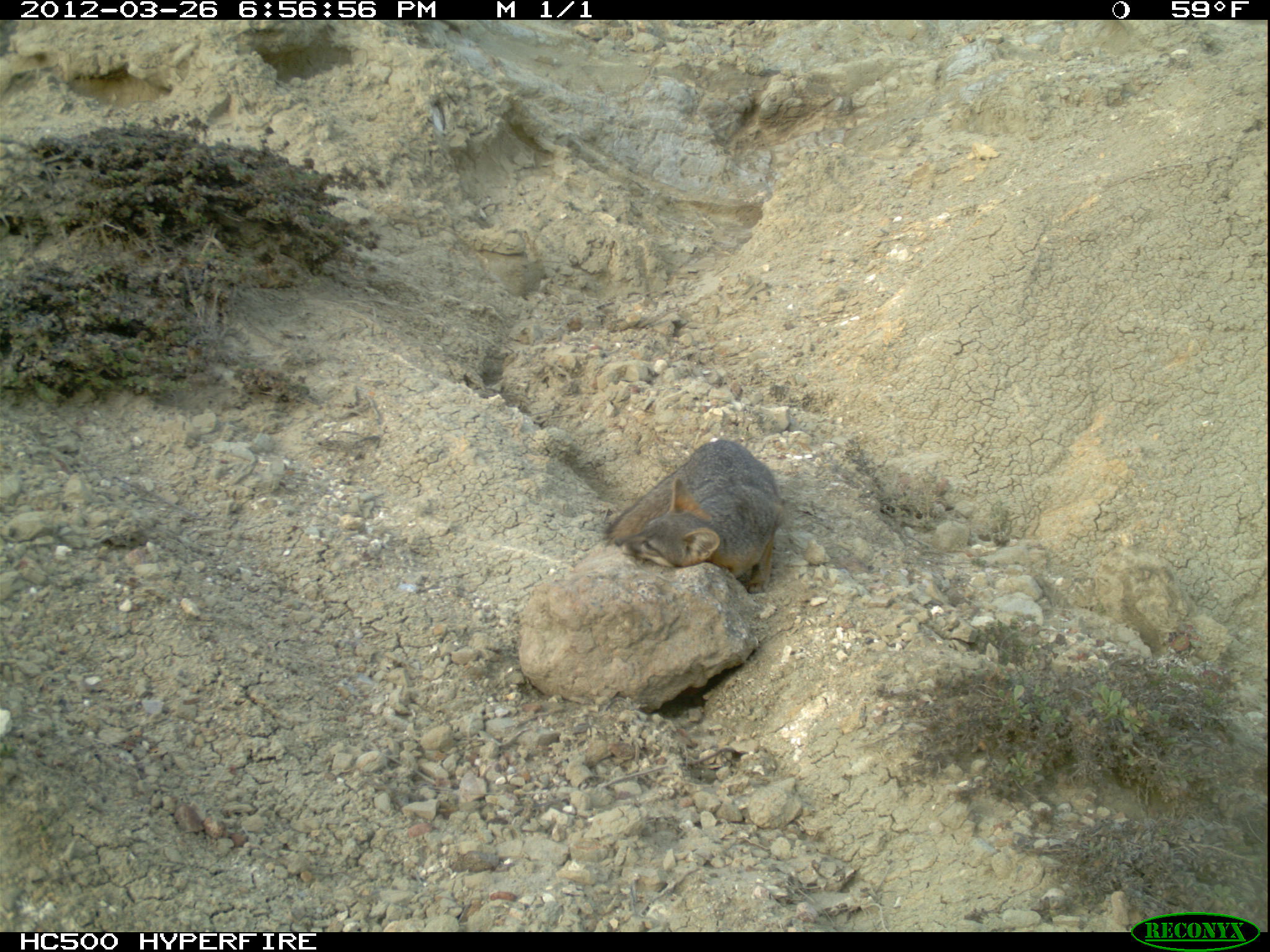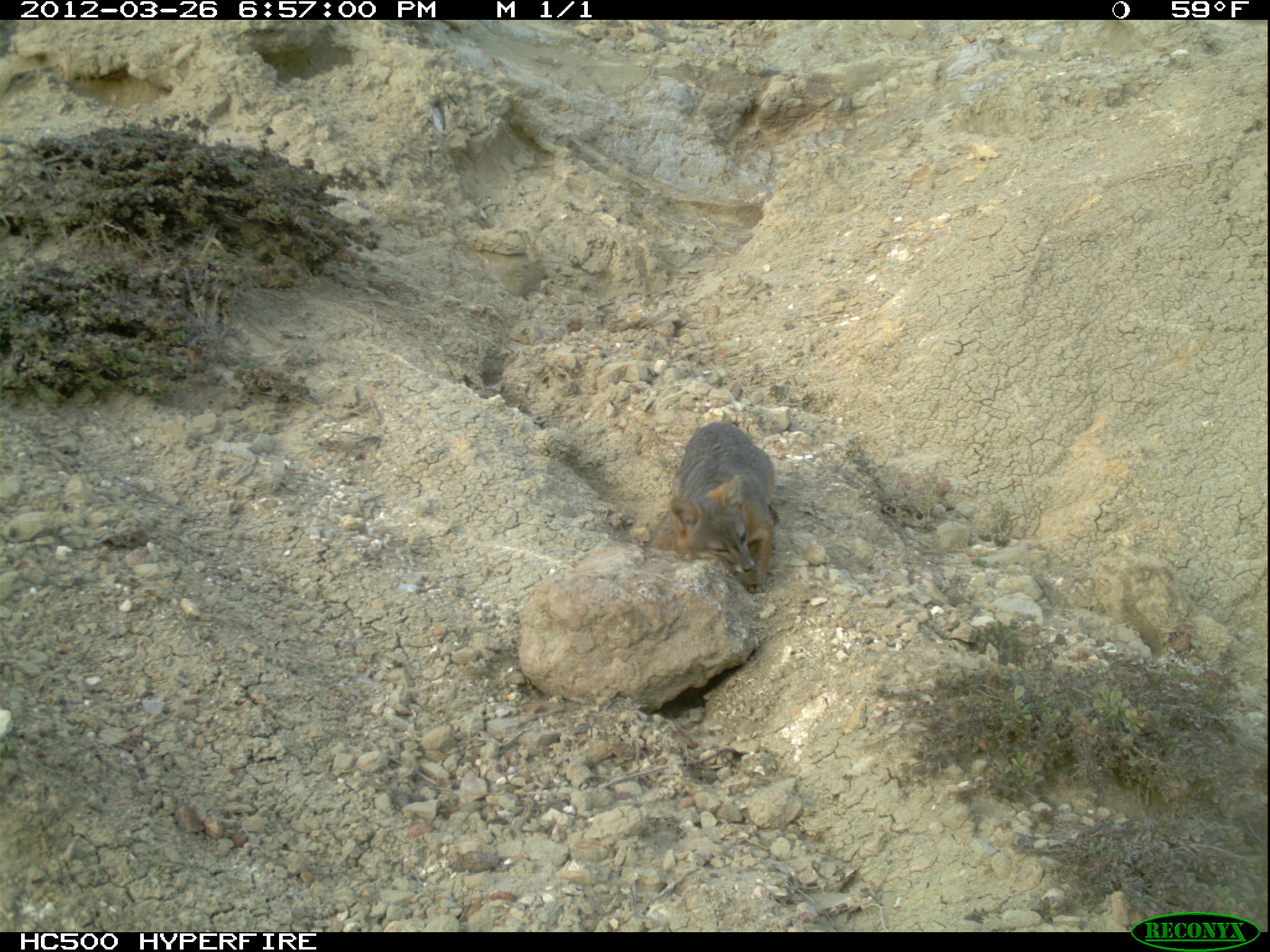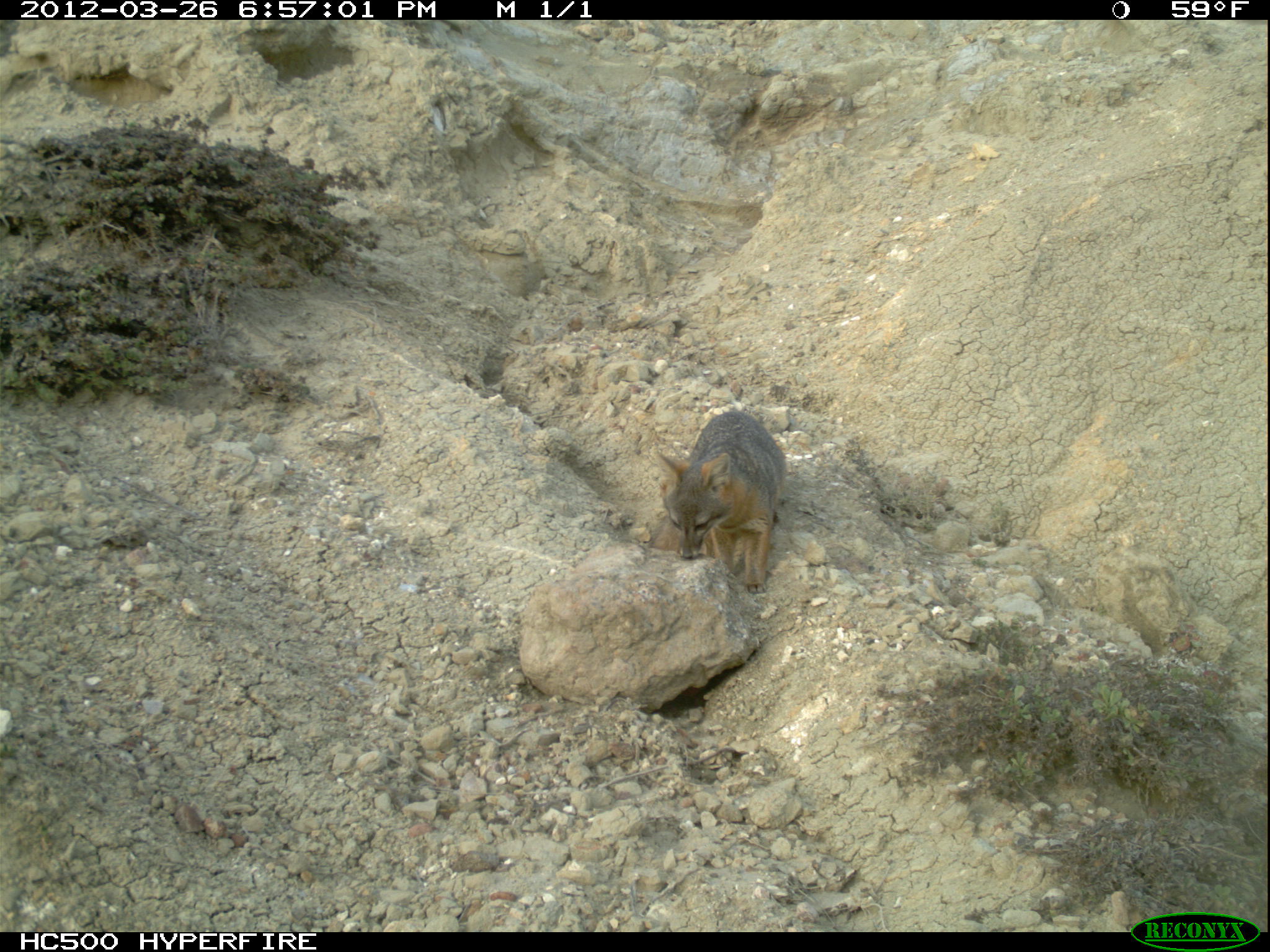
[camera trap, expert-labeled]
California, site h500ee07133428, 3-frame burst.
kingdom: Animalia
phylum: Chordata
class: Mammalia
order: Carnivora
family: Canidae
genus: Urocyon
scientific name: Urocyon littoralis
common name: island fox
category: fox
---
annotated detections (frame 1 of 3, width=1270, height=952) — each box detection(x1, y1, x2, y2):
fox: detection(604, 439, 784, 593)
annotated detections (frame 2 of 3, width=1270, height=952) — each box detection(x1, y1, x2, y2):
fox: detection(667, 420, 774, 594)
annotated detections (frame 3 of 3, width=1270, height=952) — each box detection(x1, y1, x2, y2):
fox: detection(654, 408, 787, 593)